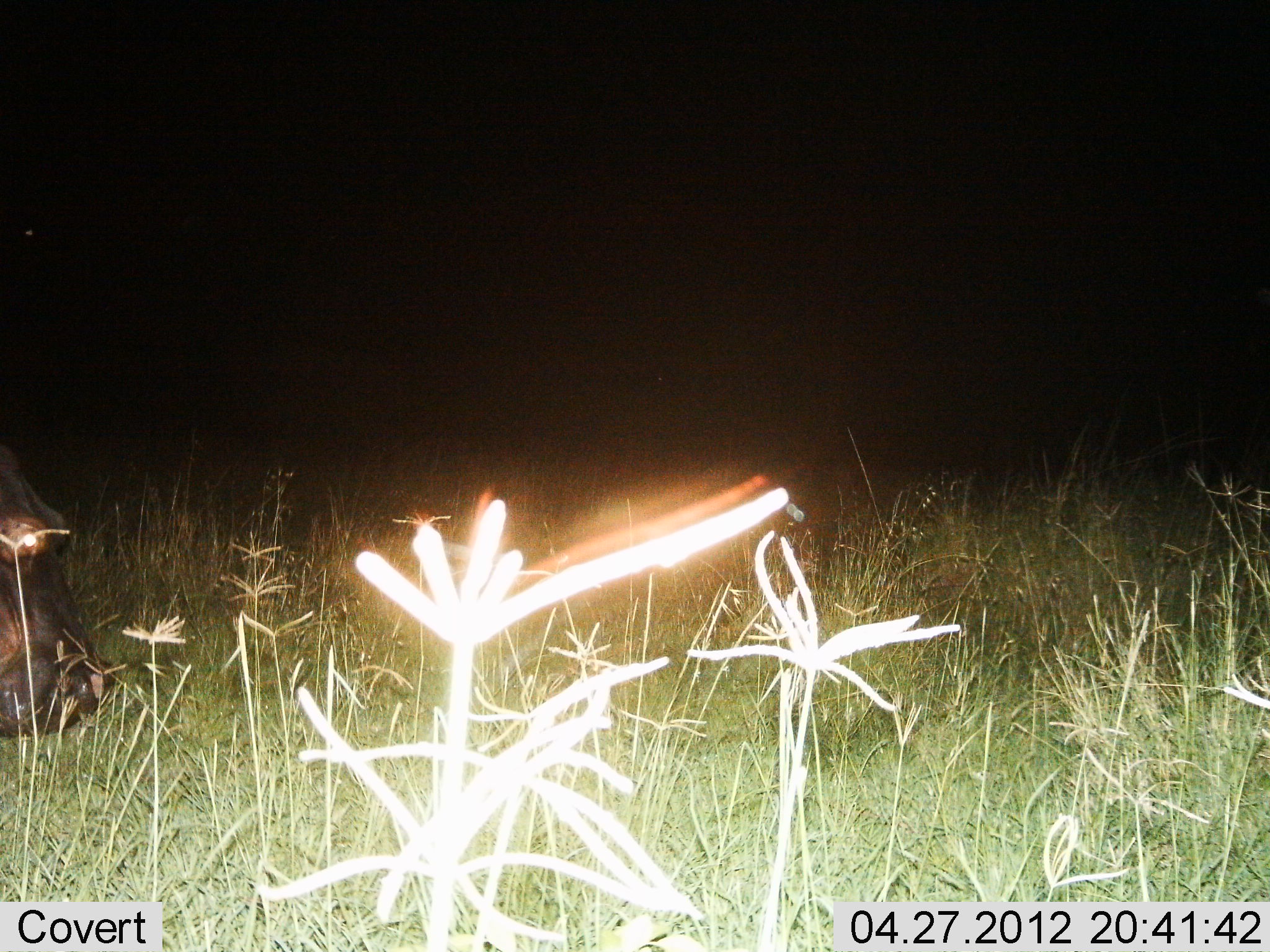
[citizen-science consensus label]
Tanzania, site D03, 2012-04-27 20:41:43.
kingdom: Animalia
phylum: Chordata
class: Mammalia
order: Artiodactyla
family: Hippopotamidae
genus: Hippopotamus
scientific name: Hippopotamus amphibius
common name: hippopotamus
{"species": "hippopotamus (Hippopotamus amphibius)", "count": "1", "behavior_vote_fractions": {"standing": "34%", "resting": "0%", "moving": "38%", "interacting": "0%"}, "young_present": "0%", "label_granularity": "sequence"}